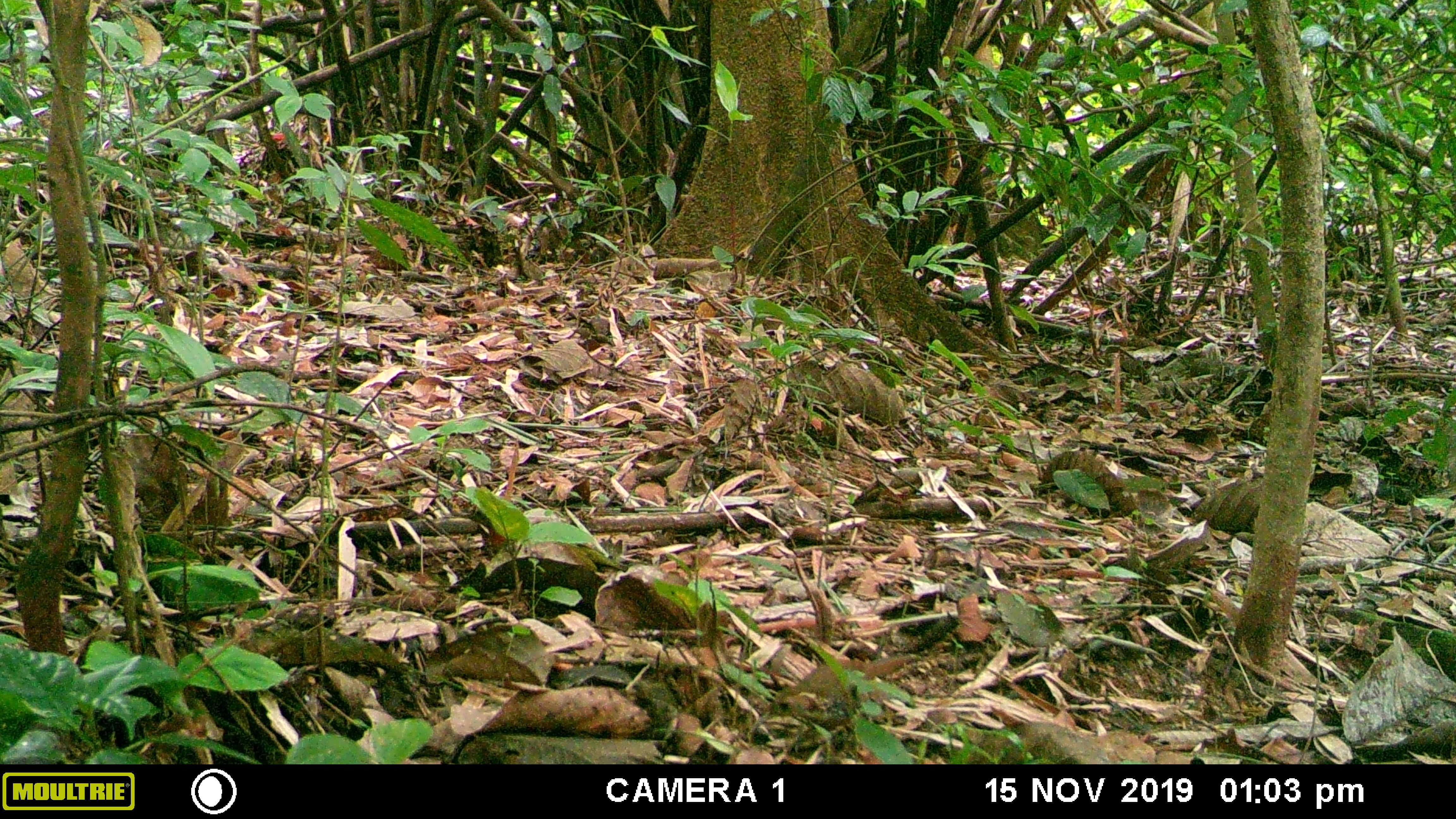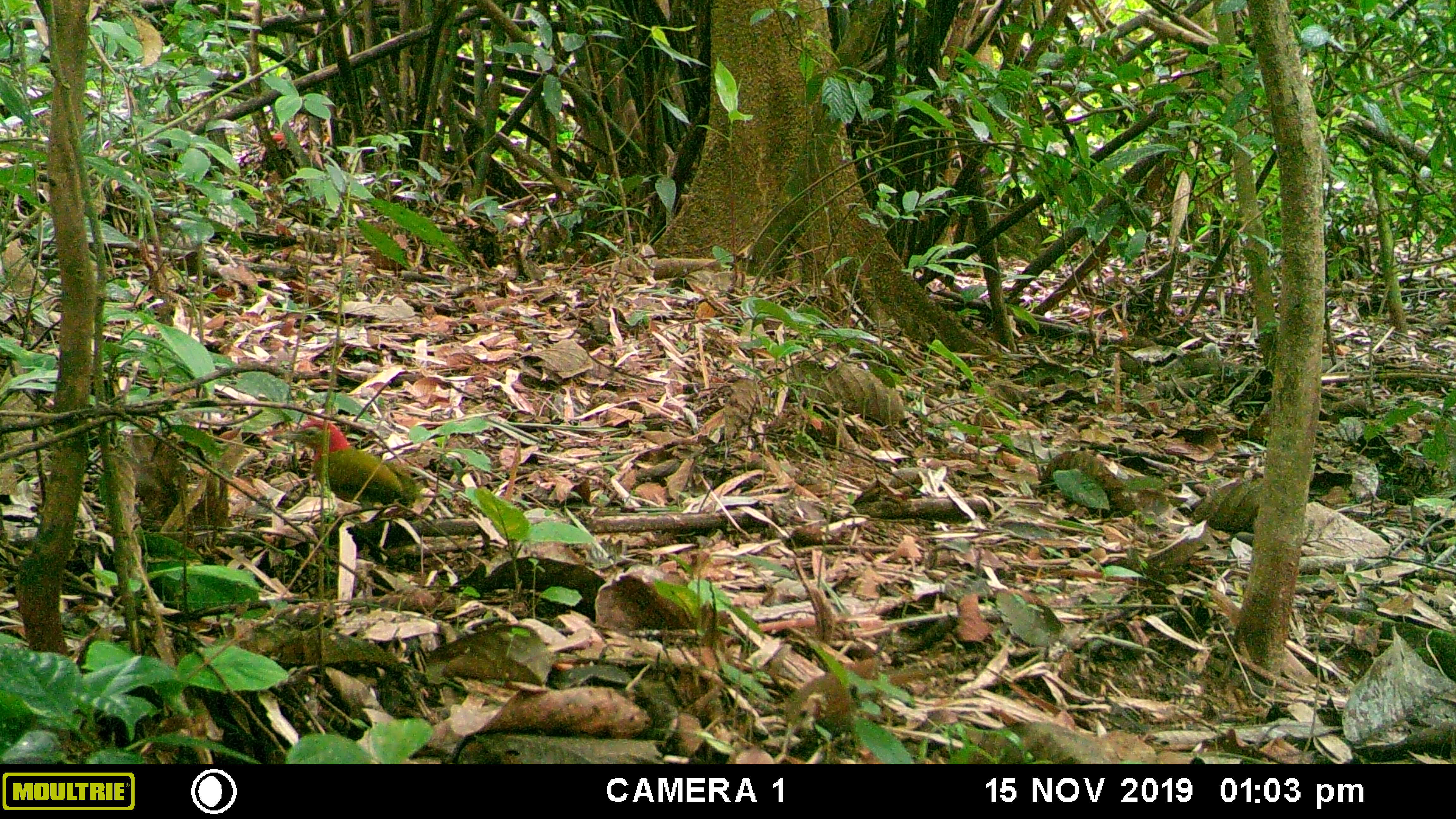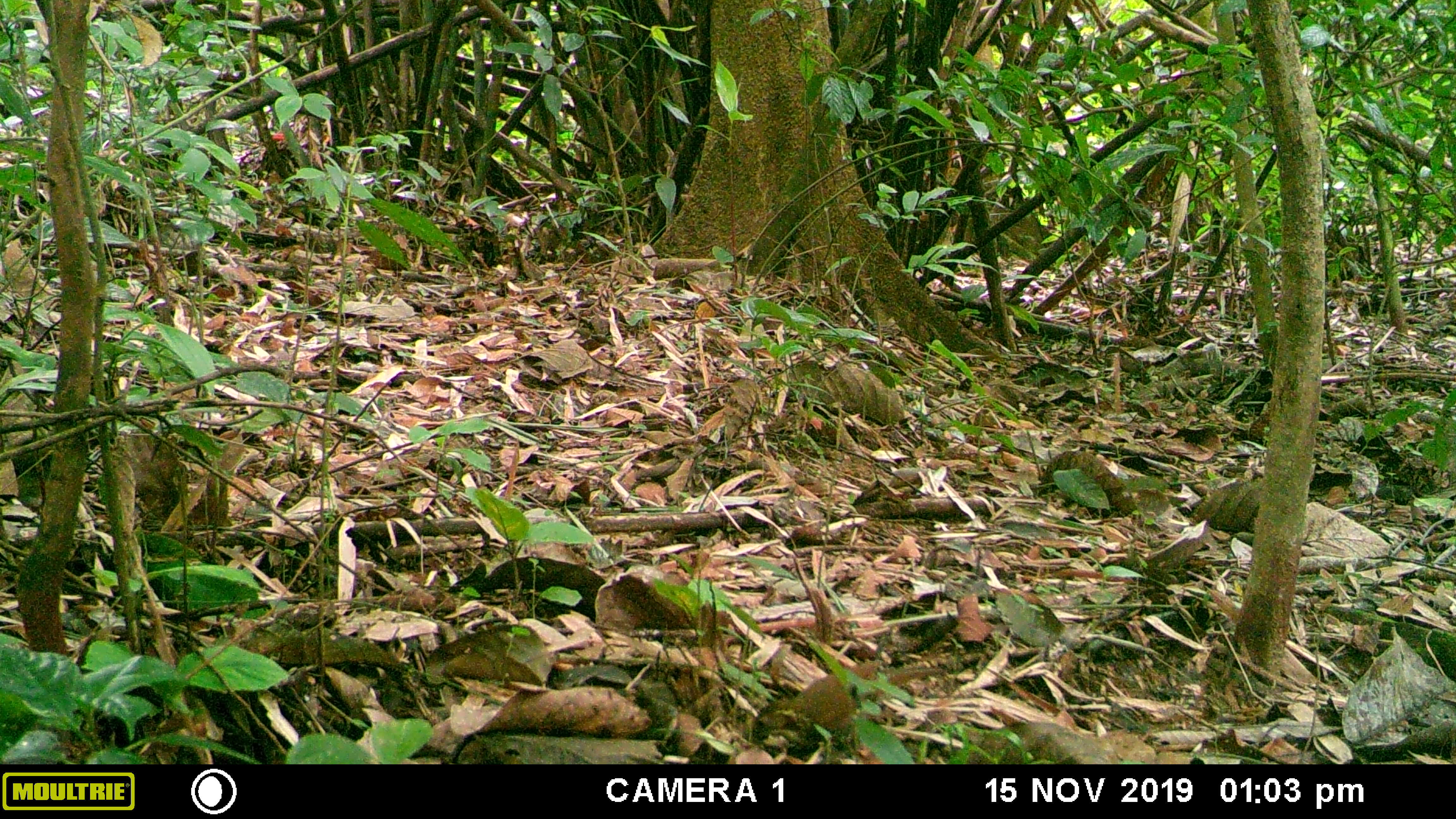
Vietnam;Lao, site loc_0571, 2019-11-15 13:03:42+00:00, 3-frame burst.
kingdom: Animalia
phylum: Chordata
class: Aves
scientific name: Aves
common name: bird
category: unidentified bird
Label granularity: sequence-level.